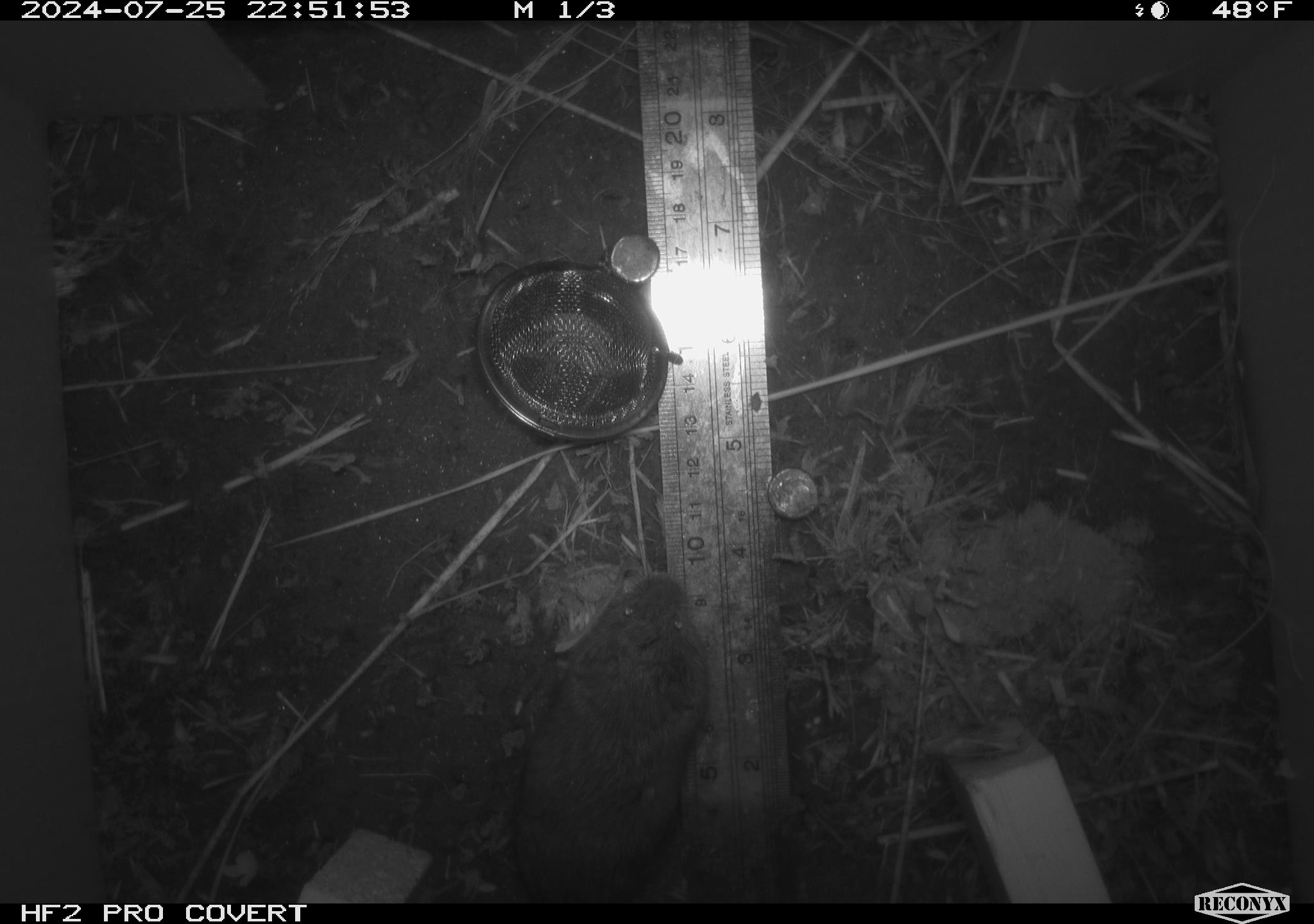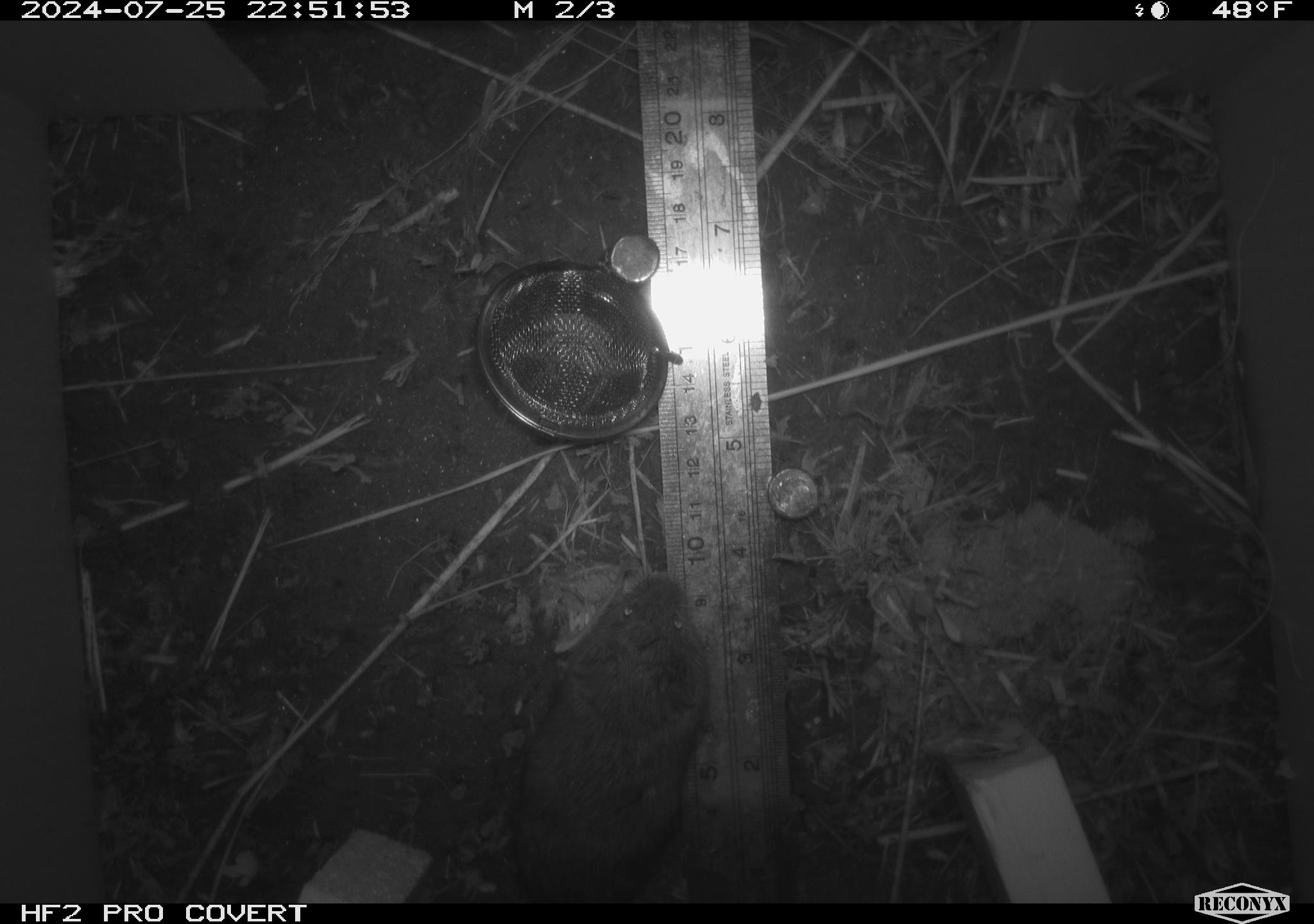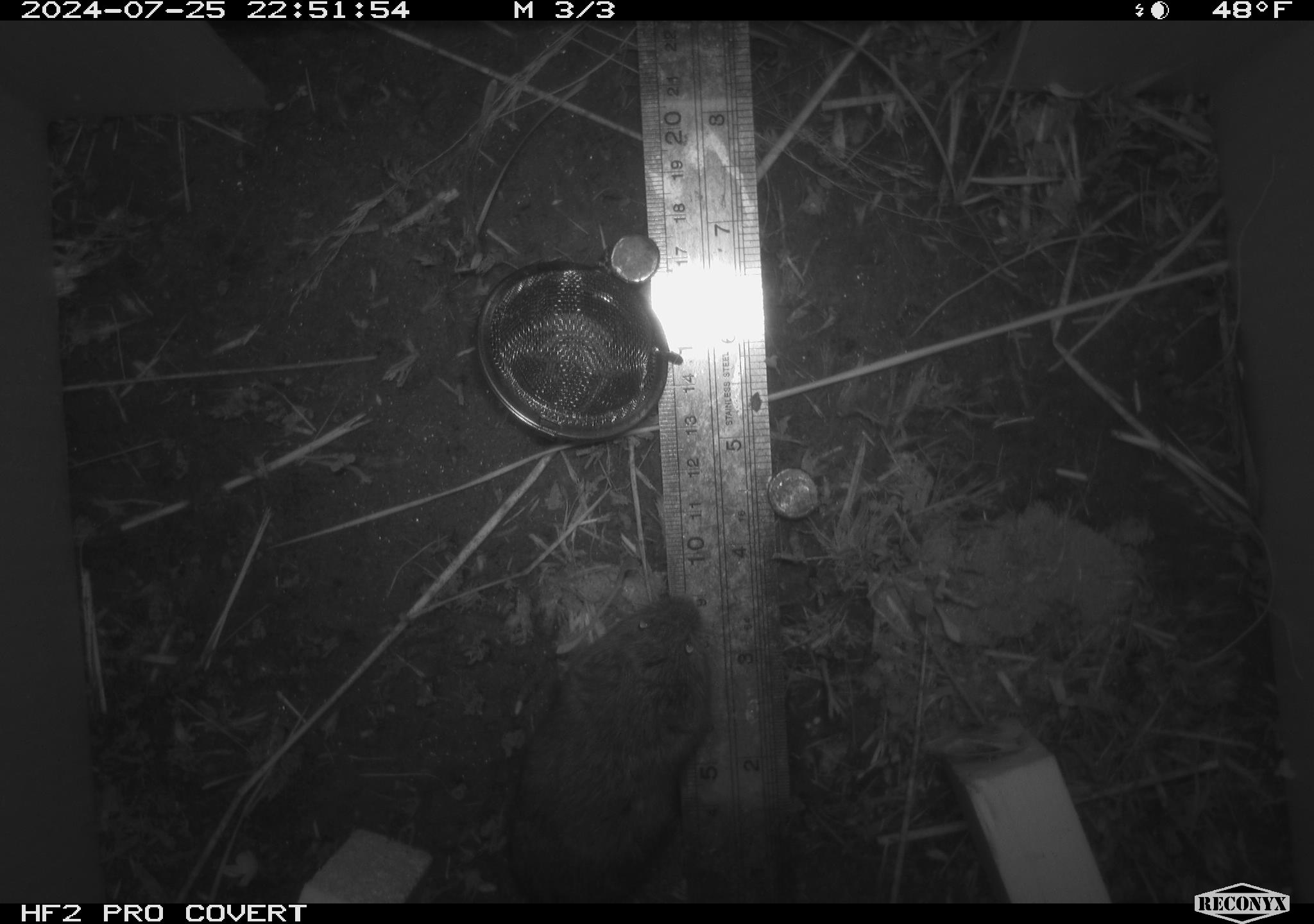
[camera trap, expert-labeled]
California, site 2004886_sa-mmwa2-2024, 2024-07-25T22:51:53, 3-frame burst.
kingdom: Animalia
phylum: Chordata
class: Mammalia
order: Rodentia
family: Cricetidae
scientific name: Arvicolinae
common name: voles, lemmings, and muskrats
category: arvicolinae subfamily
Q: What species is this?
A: Arvicolinae subfamily (voles, lemmings, and muskrats) (Arvicolinae).